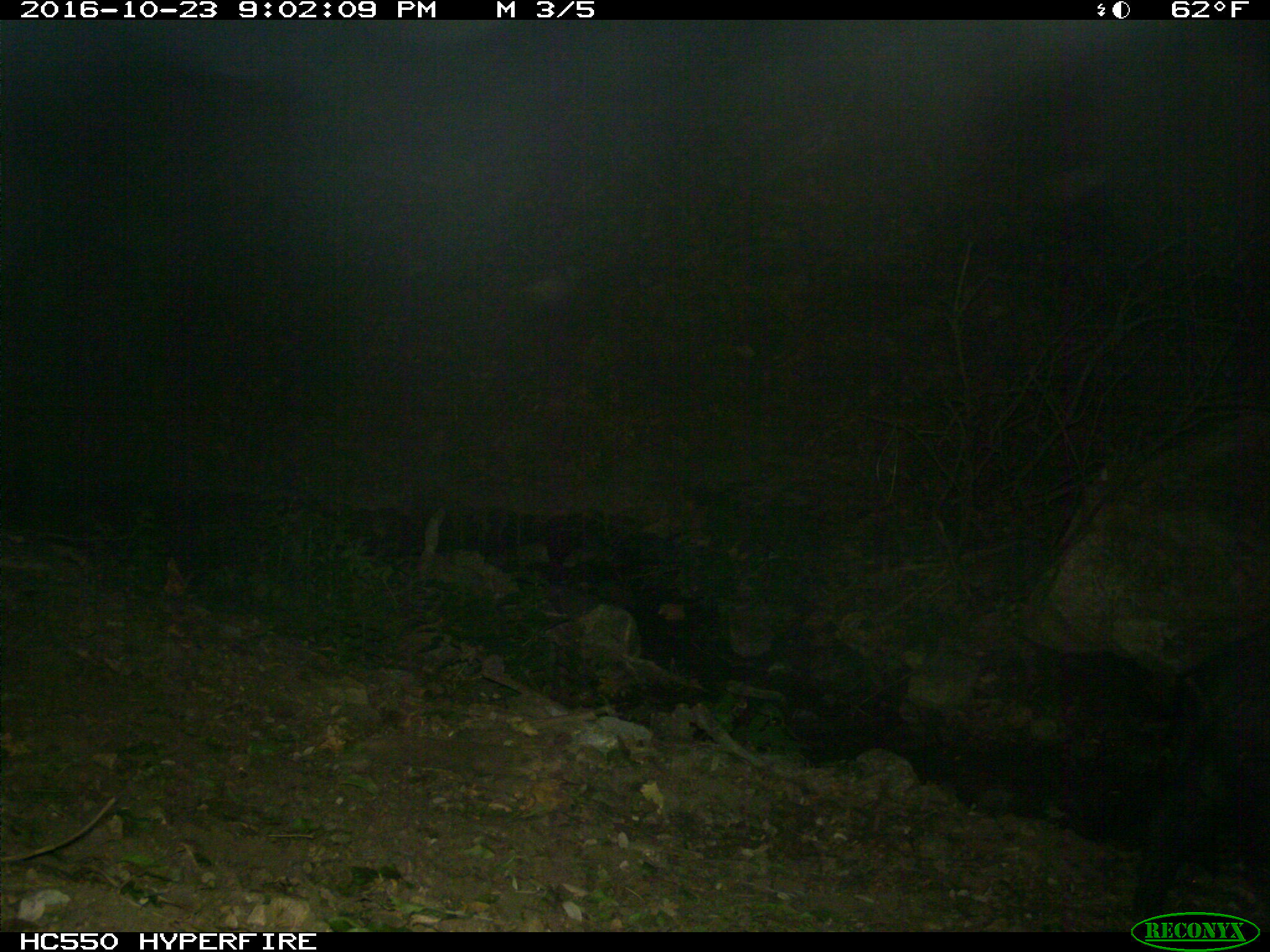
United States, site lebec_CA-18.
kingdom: Animalia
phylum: Chordata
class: Mammalia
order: Artiodactyla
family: Suidae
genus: Sus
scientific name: Sus scrofa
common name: wild boar